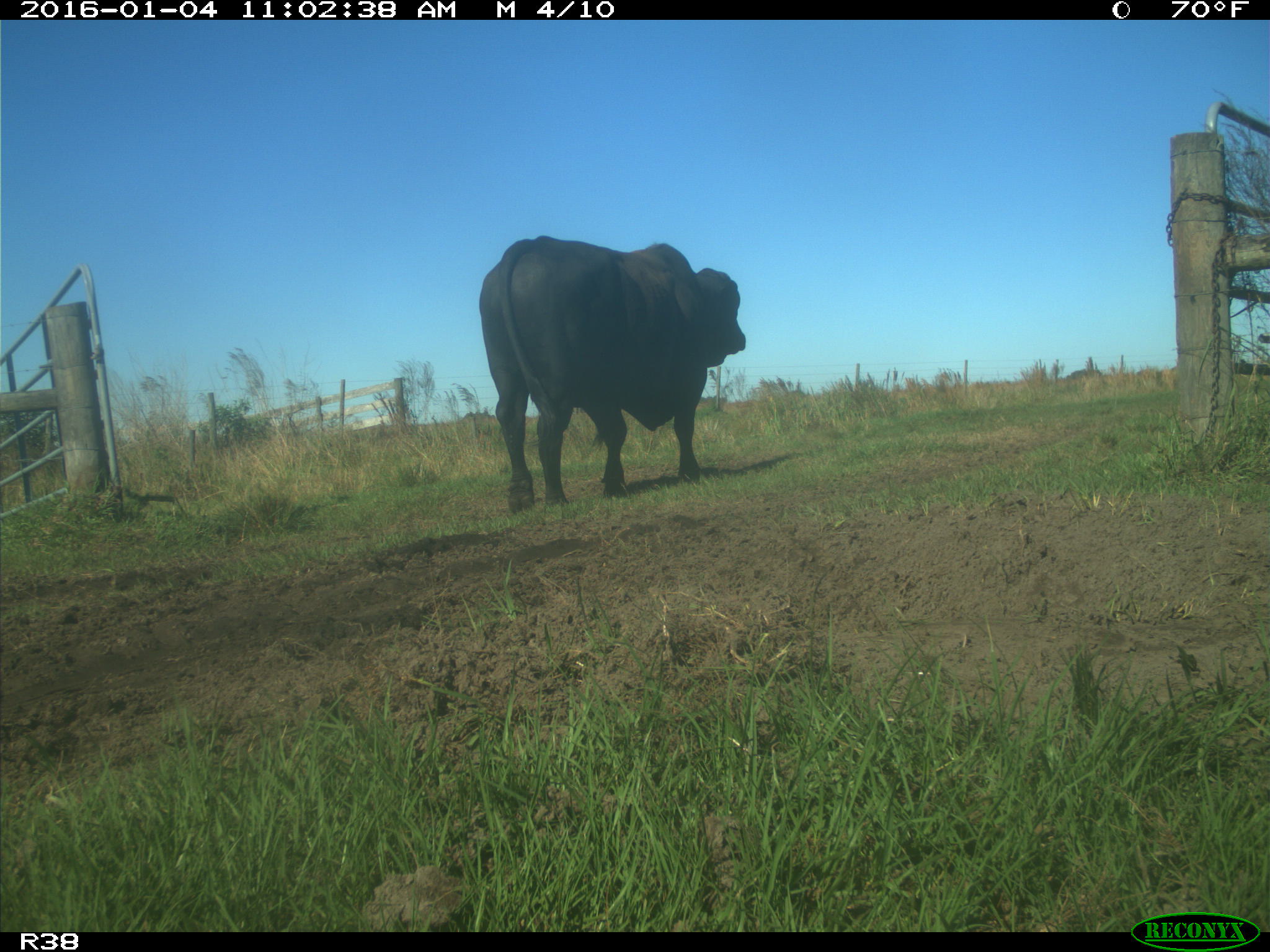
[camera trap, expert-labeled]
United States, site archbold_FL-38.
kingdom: Animalia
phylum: Chordata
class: Mammalia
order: Artiodactyla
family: Bovidae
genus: Bos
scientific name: Bos taurus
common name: domestic cow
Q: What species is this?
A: Bos taurus (domestic cow).